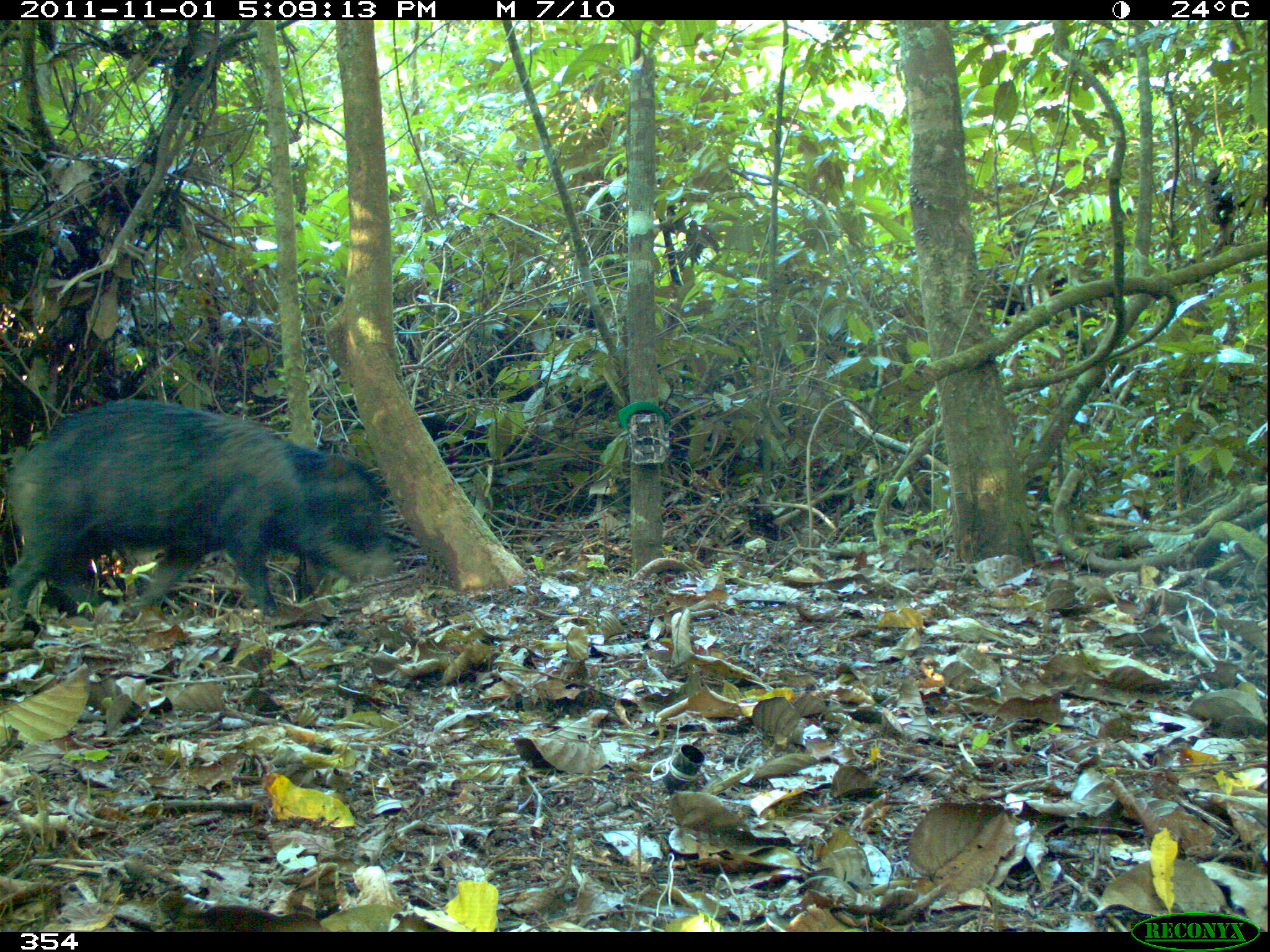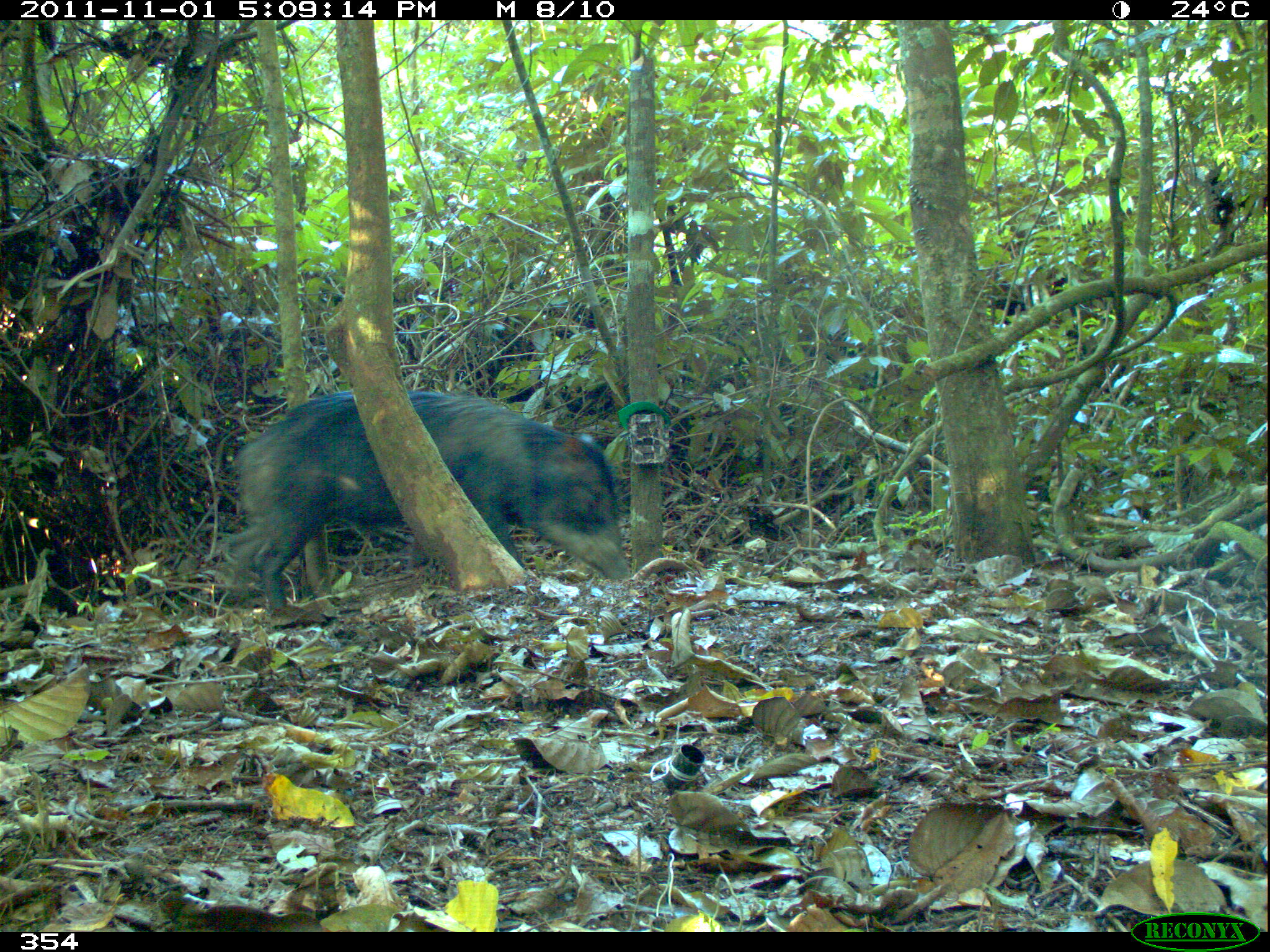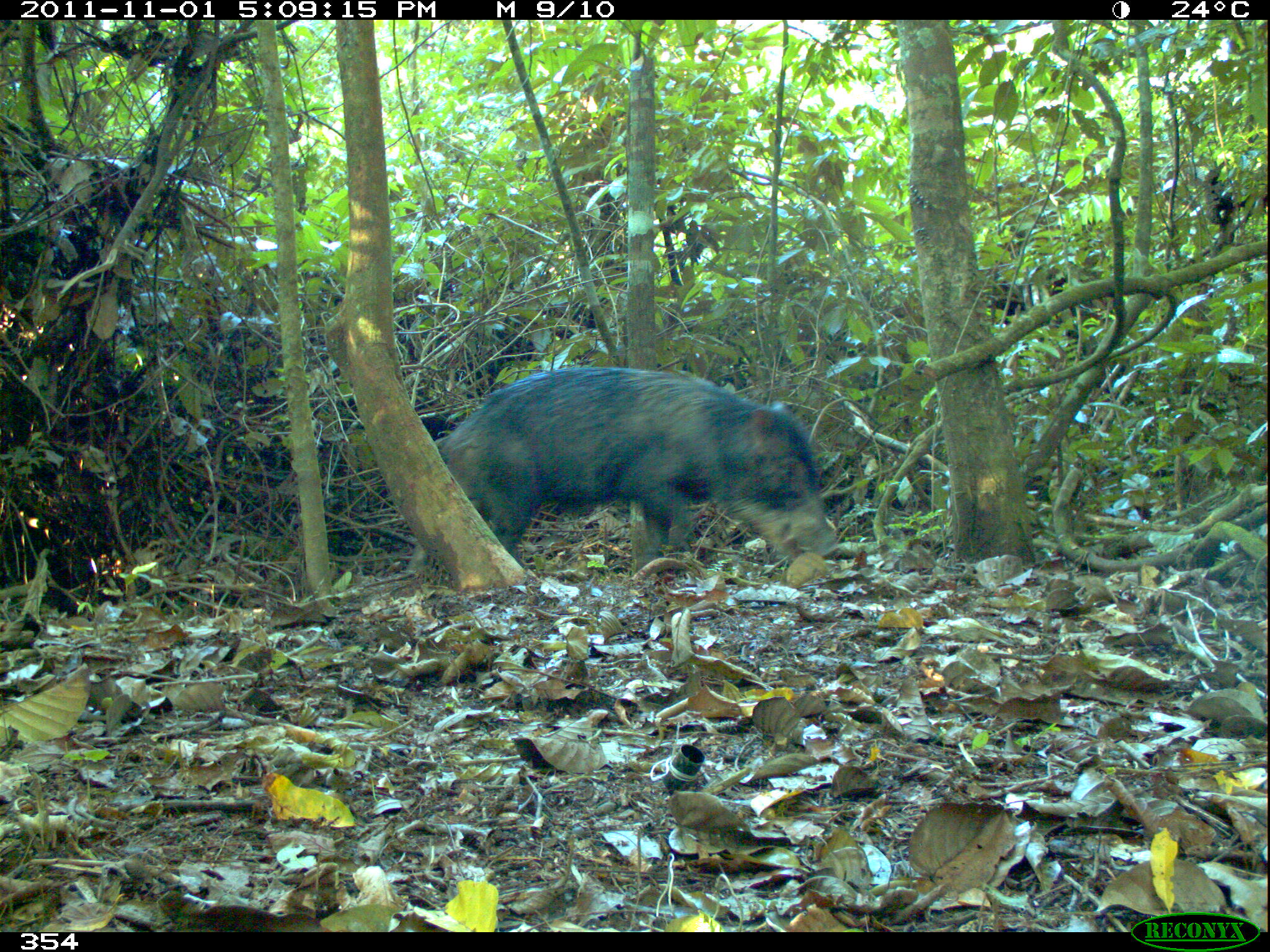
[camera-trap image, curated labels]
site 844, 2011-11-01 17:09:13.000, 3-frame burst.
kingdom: Animalia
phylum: Chordata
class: Mammalia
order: Artiodactyla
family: Tayassuidae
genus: Tayassu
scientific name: Tayassu pecari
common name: white-lipped peccary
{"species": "Tayassu pecari (white-lipped peccary)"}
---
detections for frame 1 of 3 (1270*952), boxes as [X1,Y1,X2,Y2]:
tayassu pecari: [4,397,394,629]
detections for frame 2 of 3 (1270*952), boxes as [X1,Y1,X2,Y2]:
tayassu pecari: [225,384,629,612]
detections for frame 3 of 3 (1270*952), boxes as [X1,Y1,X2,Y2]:
tayassu pecari: [436,365,838,570]